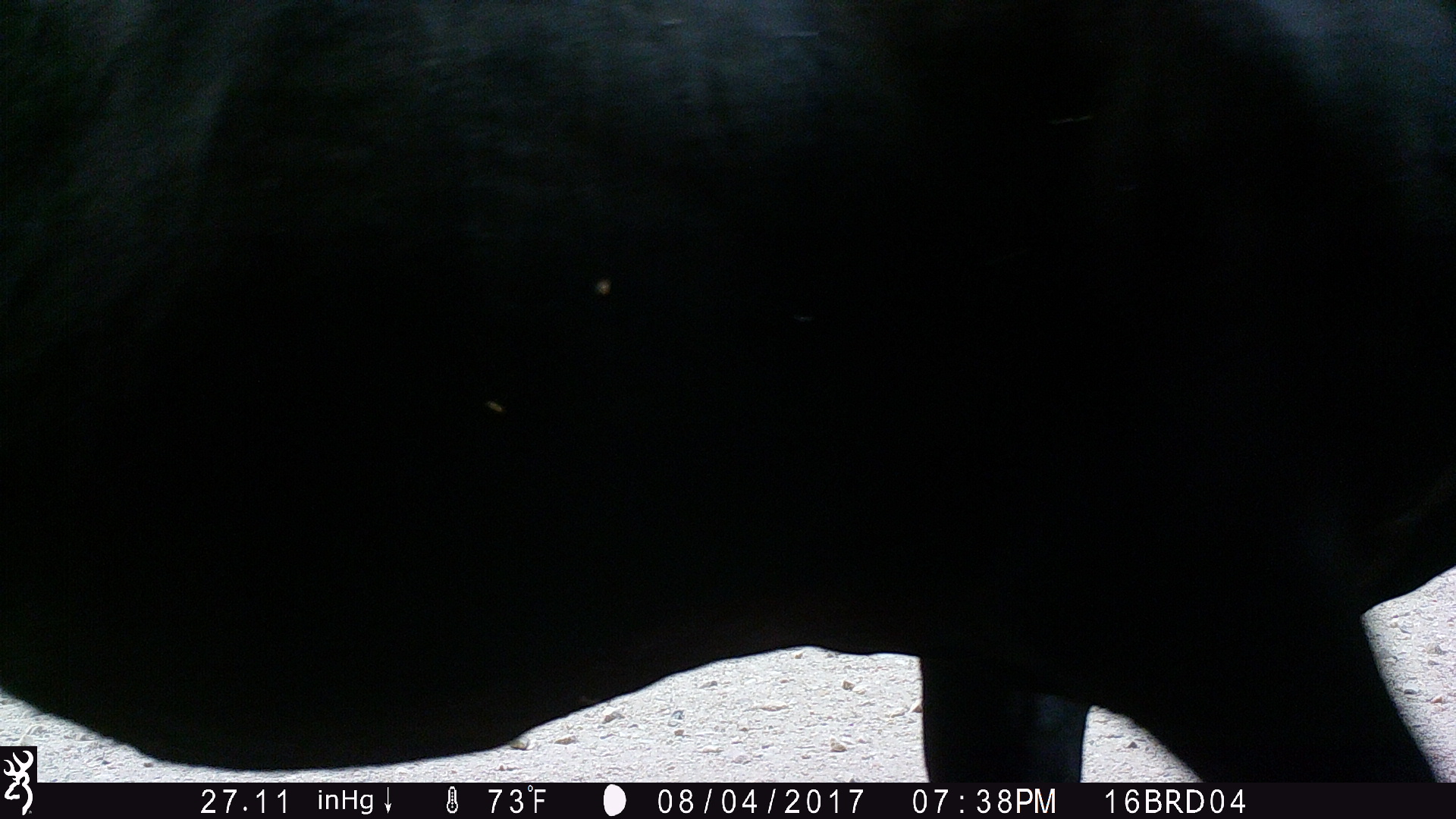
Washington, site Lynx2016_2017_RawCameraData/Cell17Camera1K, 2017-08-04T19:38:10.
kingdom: Animalia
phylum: Chordata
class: Mammalia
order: Artiodactyla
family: Bovidae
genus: Bos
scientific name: Bos taurus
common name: domestic cattle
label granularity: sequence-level